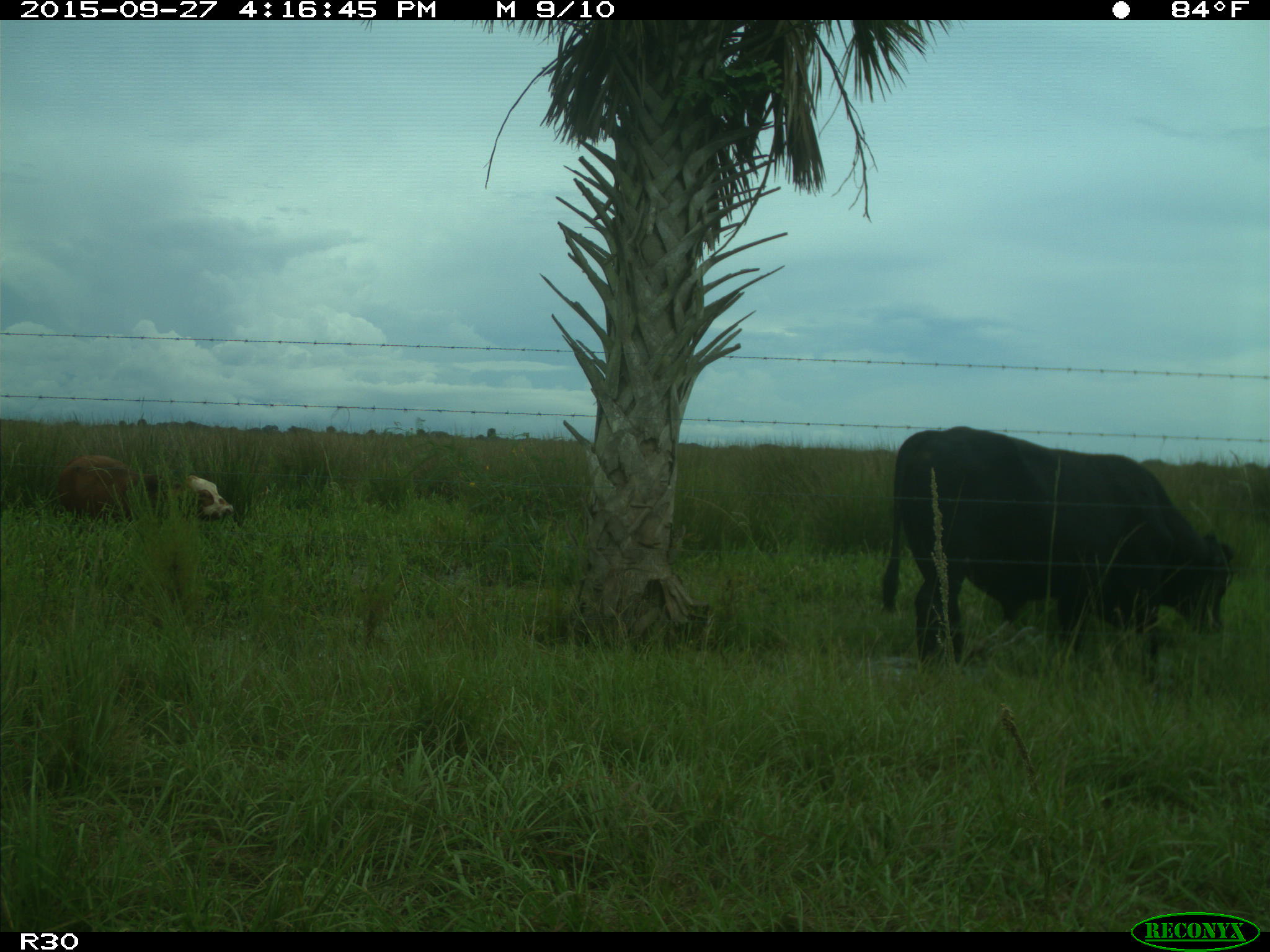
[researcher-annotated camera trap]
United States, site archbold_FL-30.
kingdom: Animalia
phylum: Chordata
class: Mammalia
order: Artiodactyla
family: Bovidae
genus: Bos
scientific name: Bos taurus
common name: domestic cow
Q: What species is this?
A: Bos taurus (domestic cow).